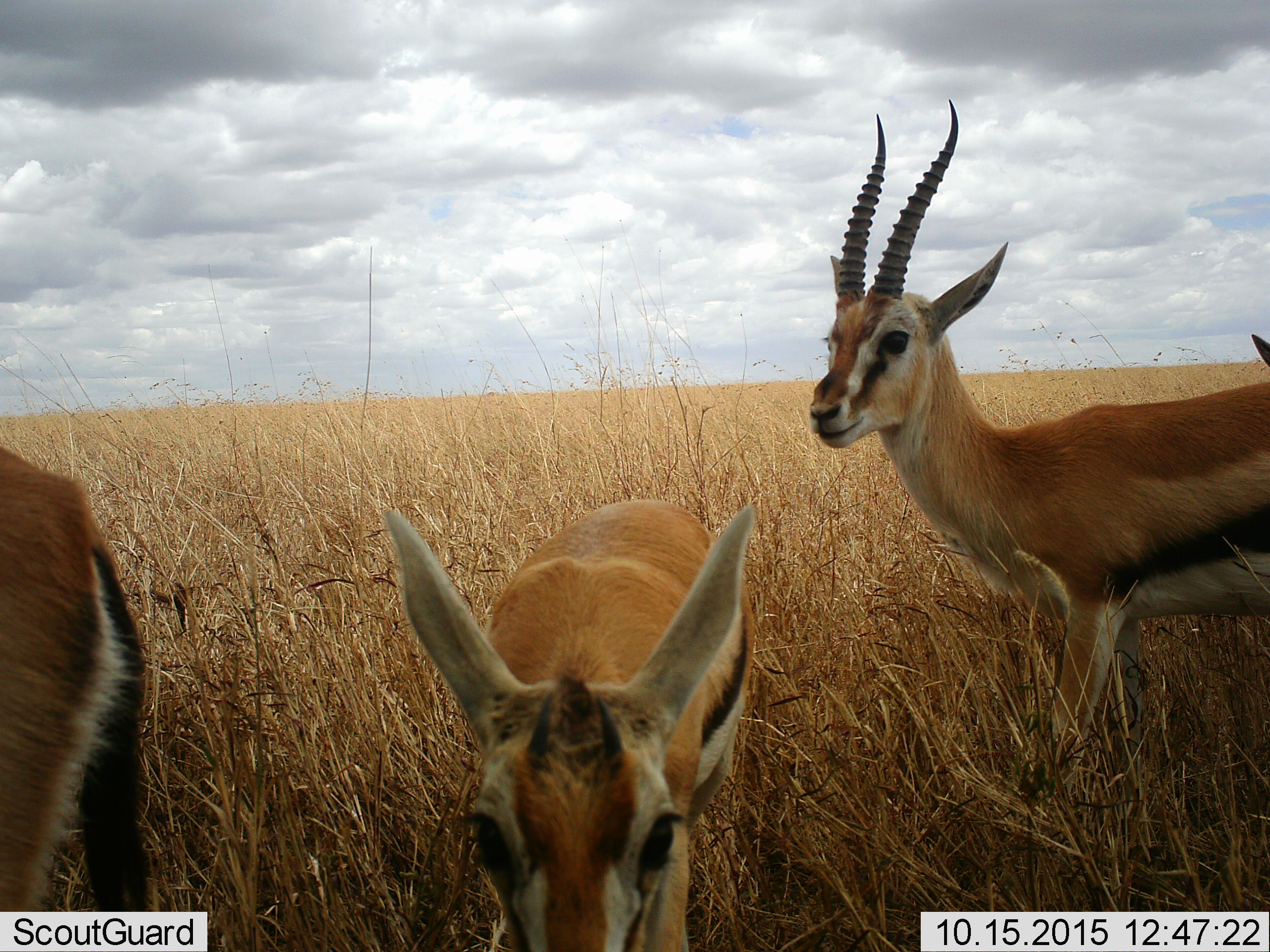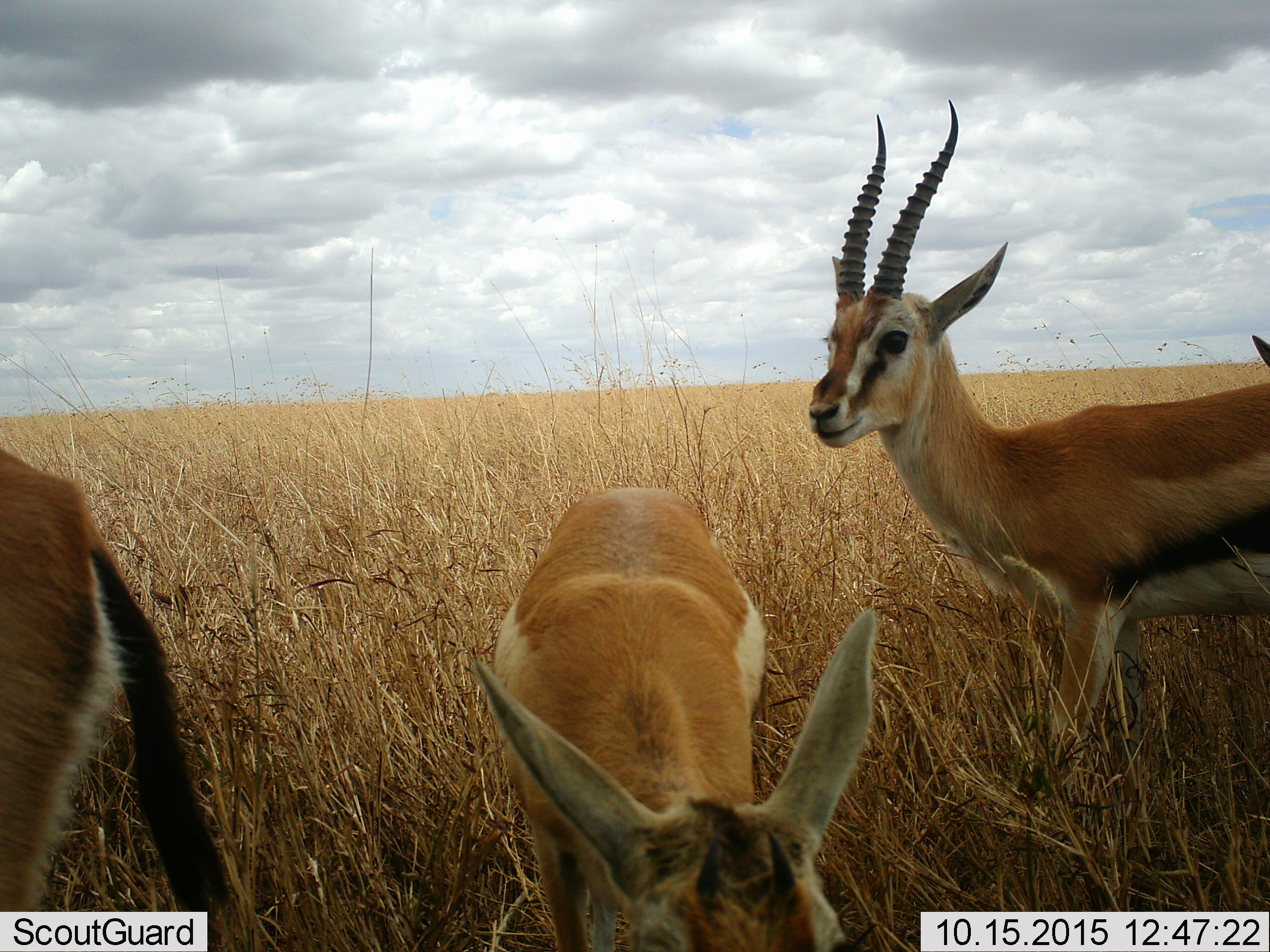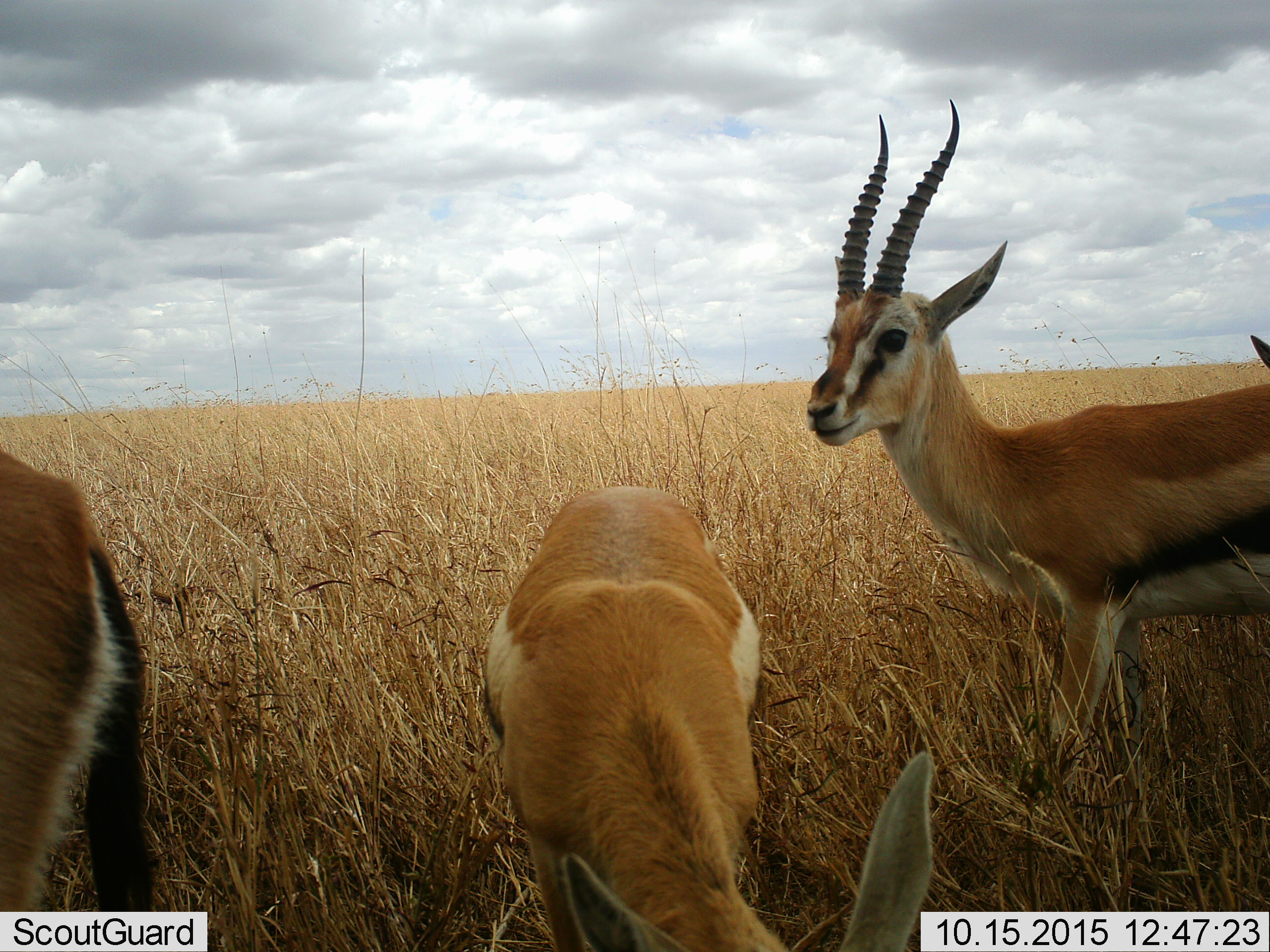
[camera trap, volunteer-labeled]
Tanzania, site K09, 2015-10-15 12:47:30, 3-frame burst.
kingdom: Animalia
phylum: Chordata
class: Mammalia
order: Artiodactyla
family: Bovidae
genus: Eudorcas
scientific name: Eudorcas thomsonii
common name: thomson's gazelle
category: gazellethomsons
Gazellethomsons (thomson's gazelle) (Eudorcas thomsonii), count 4. Behavior (volunteer vote fractions): standing 89%, resting 0%, moving 22%, interacting 0%. Young present (vote fraction): 33%. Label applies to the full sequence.